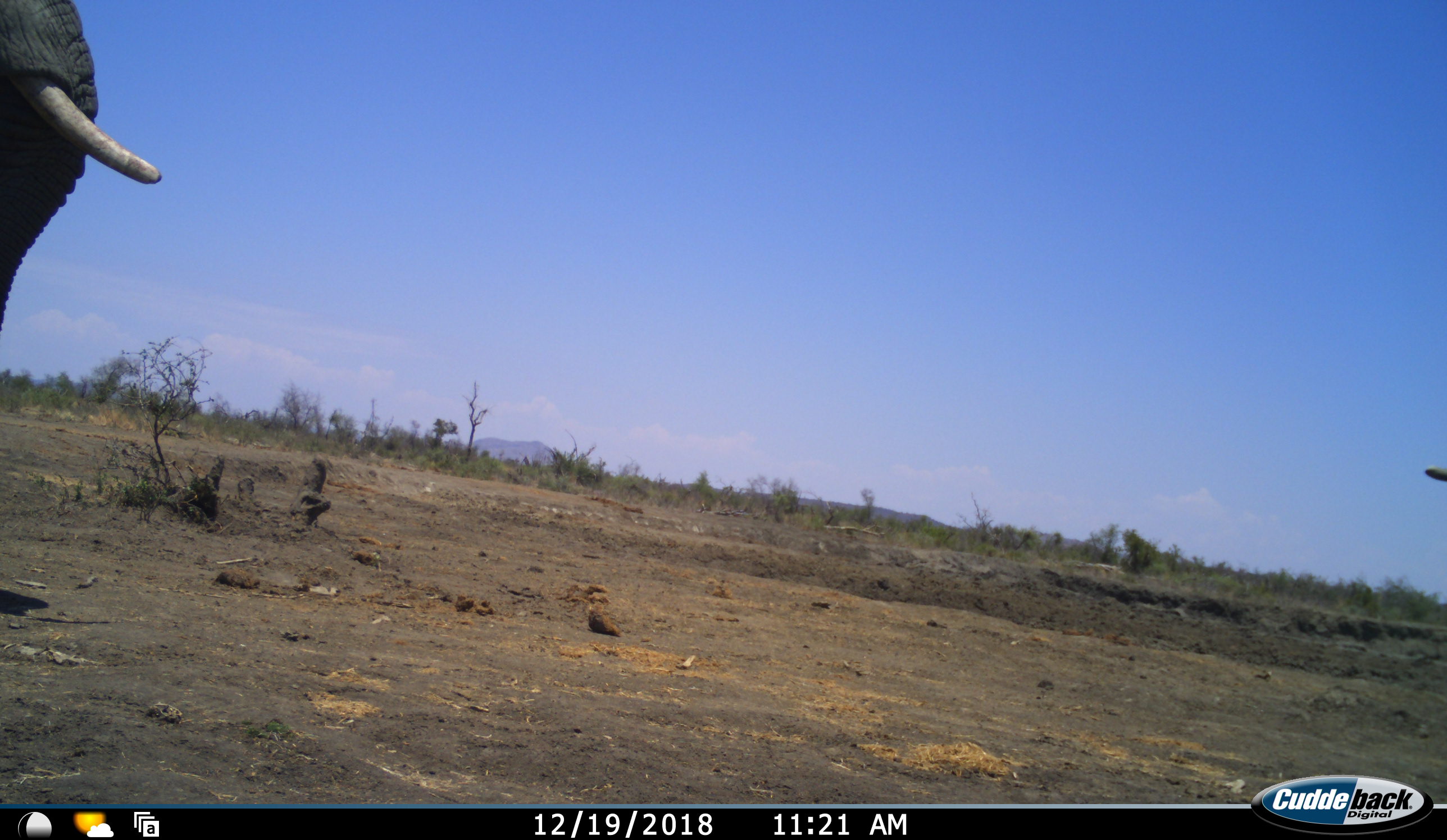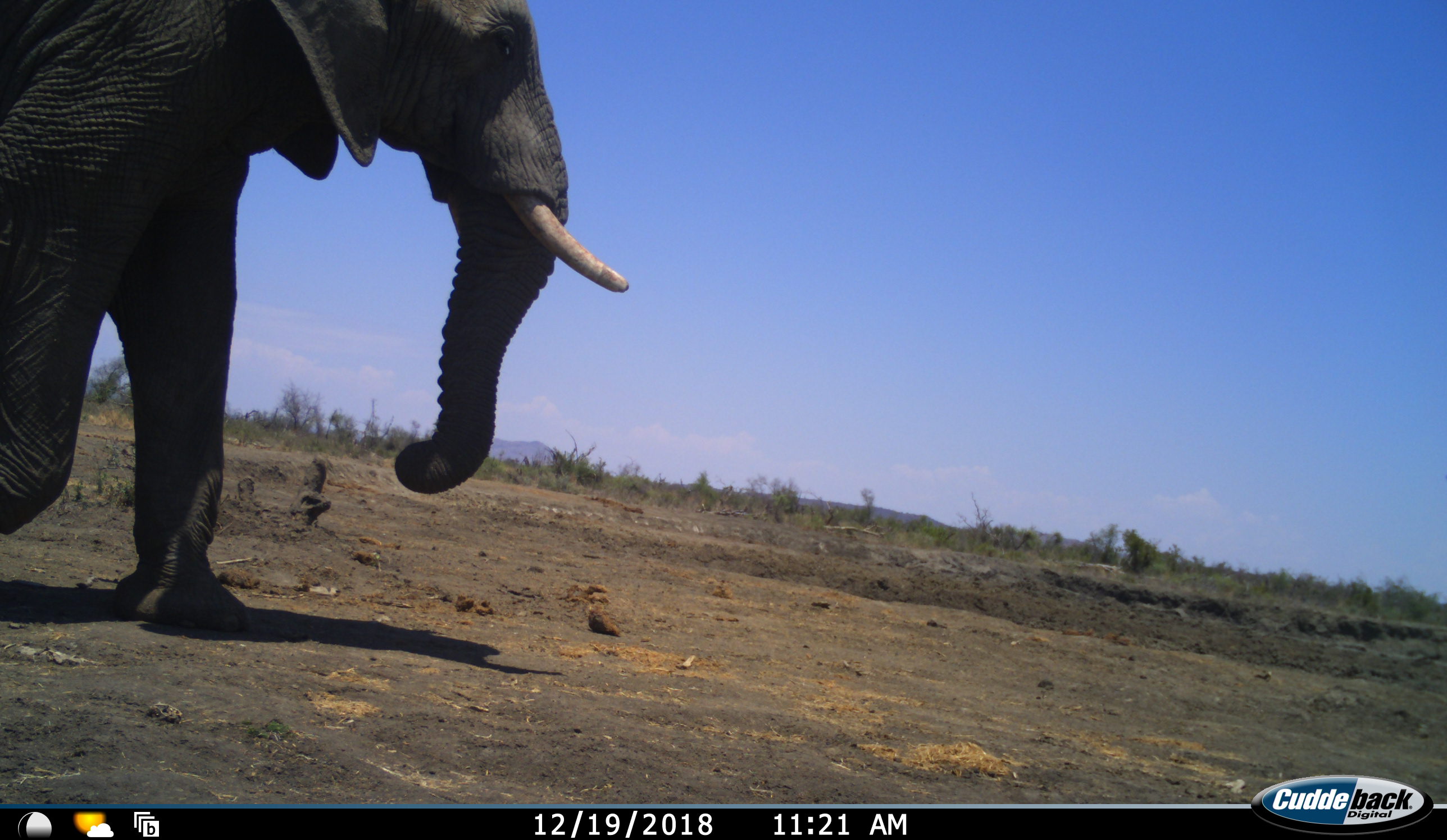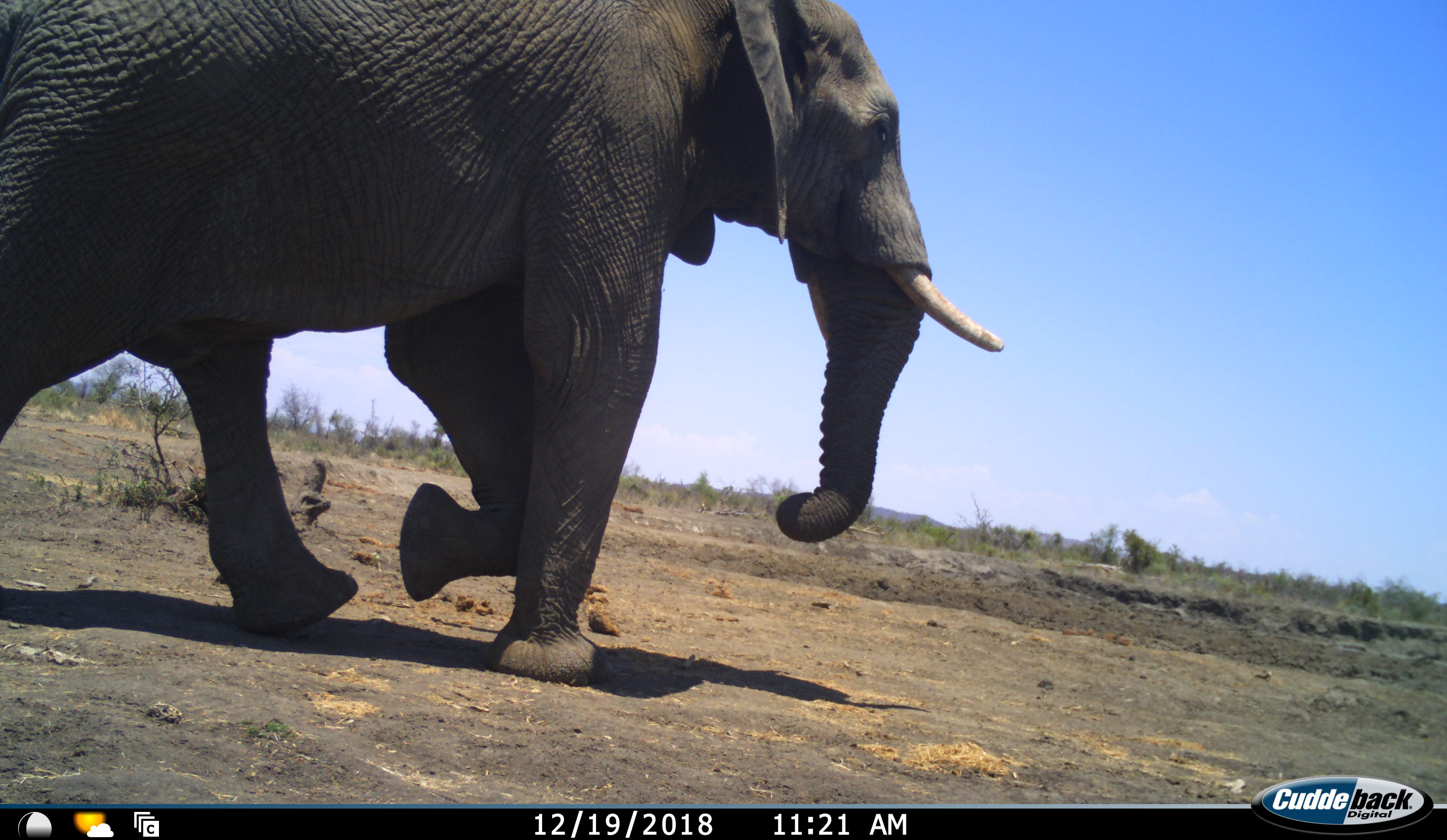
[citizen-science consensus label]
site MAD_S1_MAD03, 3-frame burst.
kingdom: Animalia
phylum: Chordata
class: Mammalia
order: Proboscidea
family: Elephantidae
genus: Loxodonta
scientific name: Loxodonta africana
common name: african bush elephant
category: elephant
Elephant (african bush elephant) (Loxodonta africana), count 1. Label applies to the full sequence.